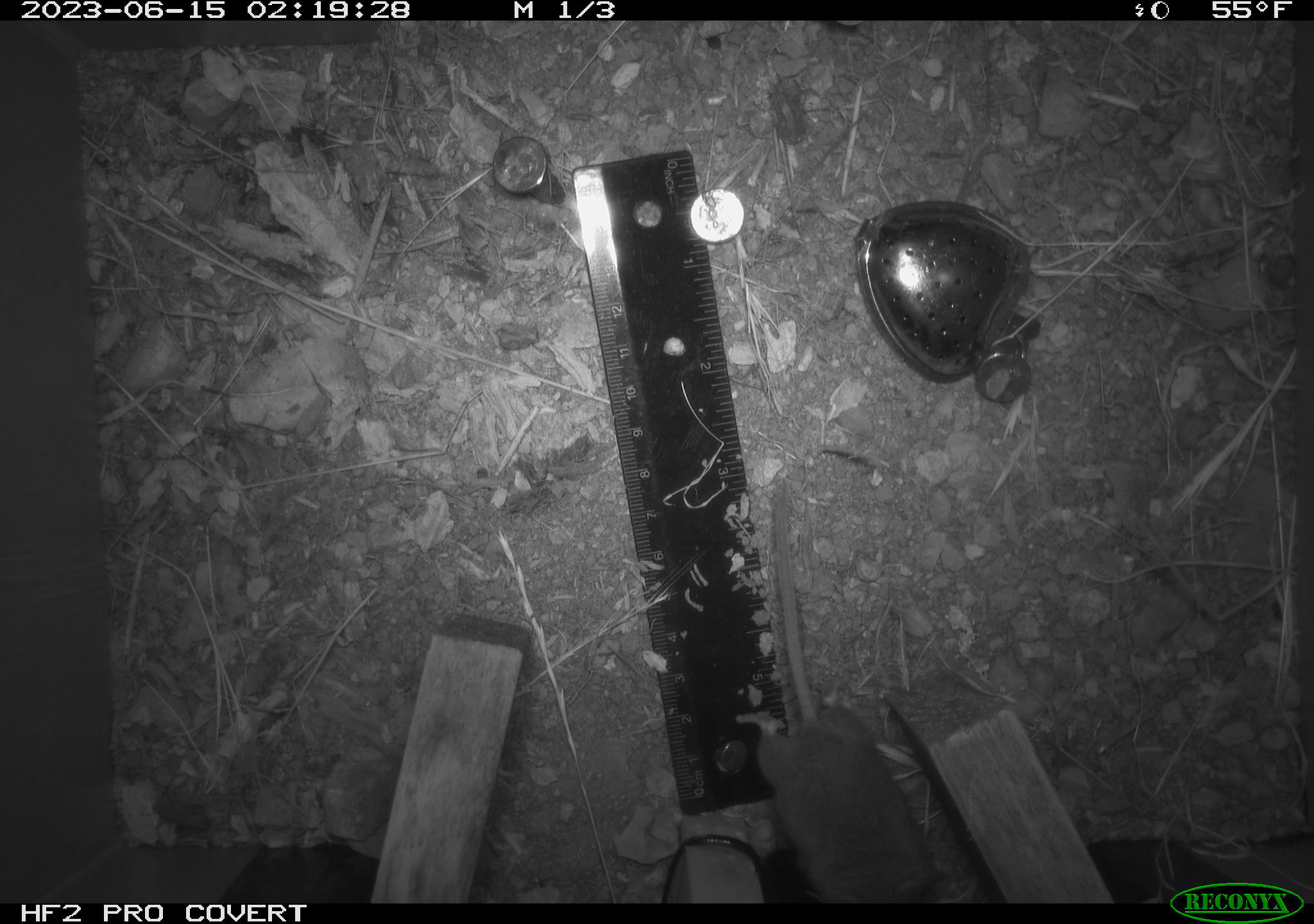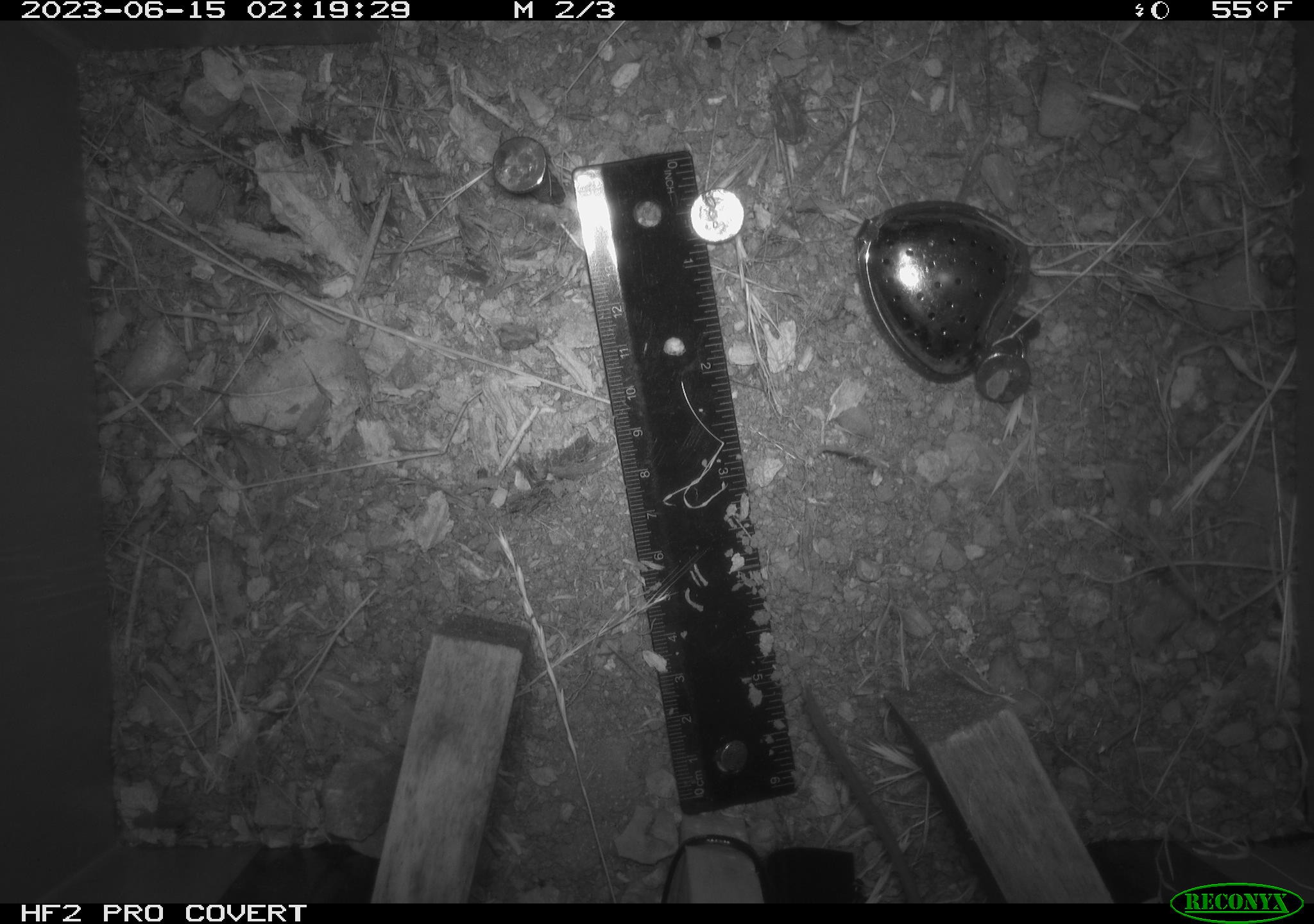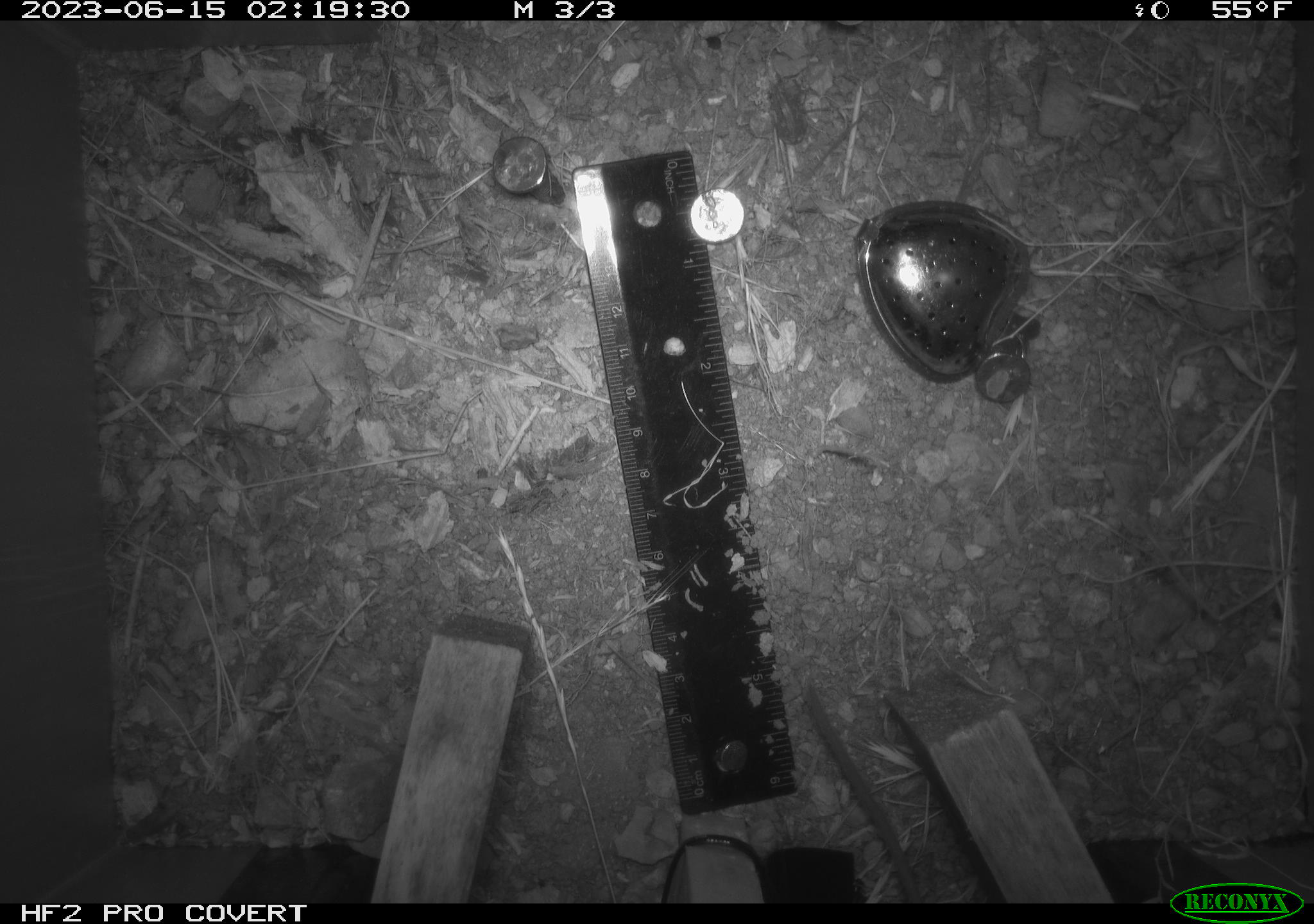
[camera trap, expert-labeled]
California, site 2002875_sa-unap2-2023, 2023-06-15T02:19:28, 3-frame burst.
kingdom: Animalia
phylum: Chordata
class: Mammalia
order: Rodentia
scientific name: Rodentia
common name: mouse species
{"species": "mouse species (Rodentia)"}